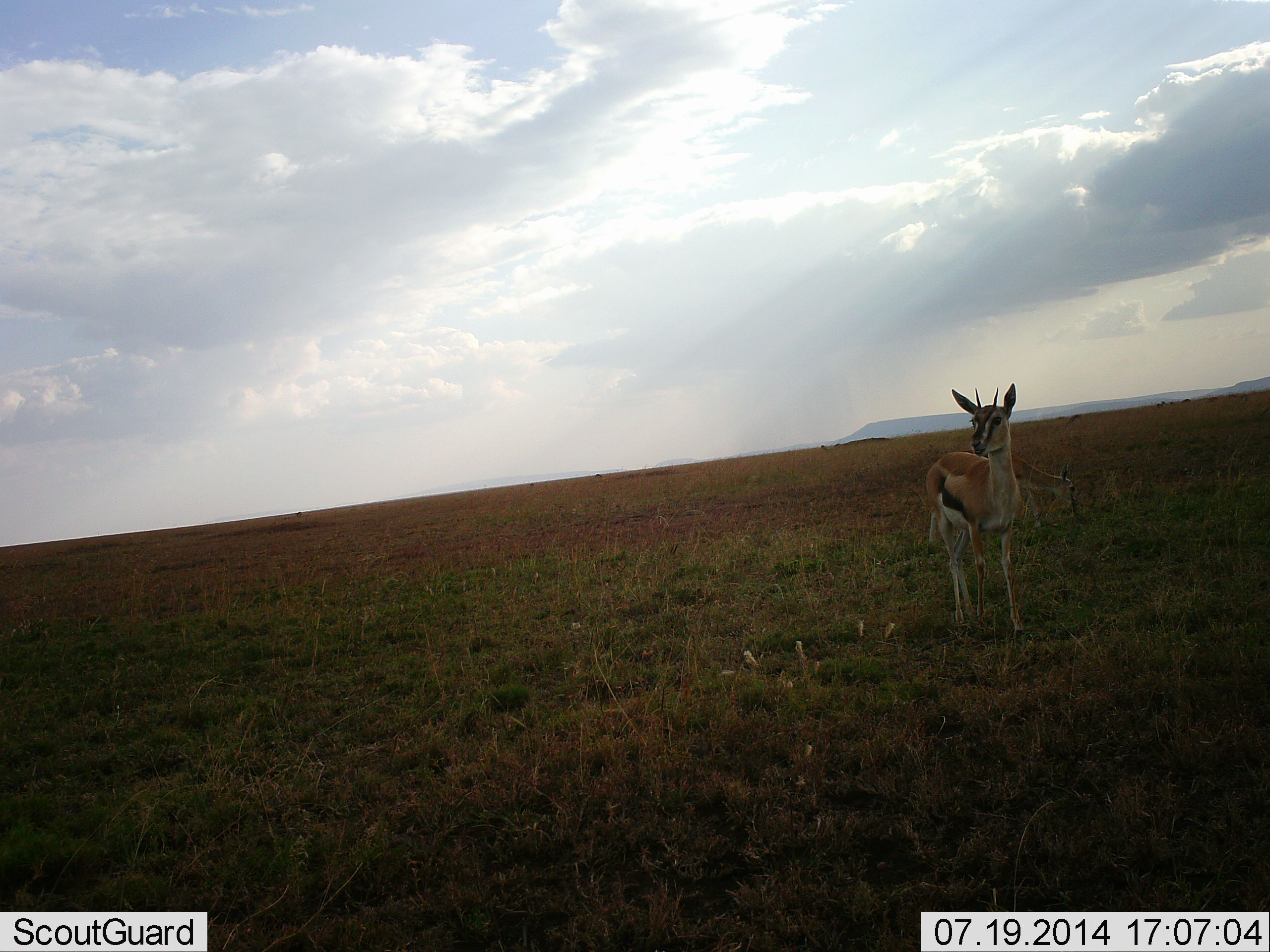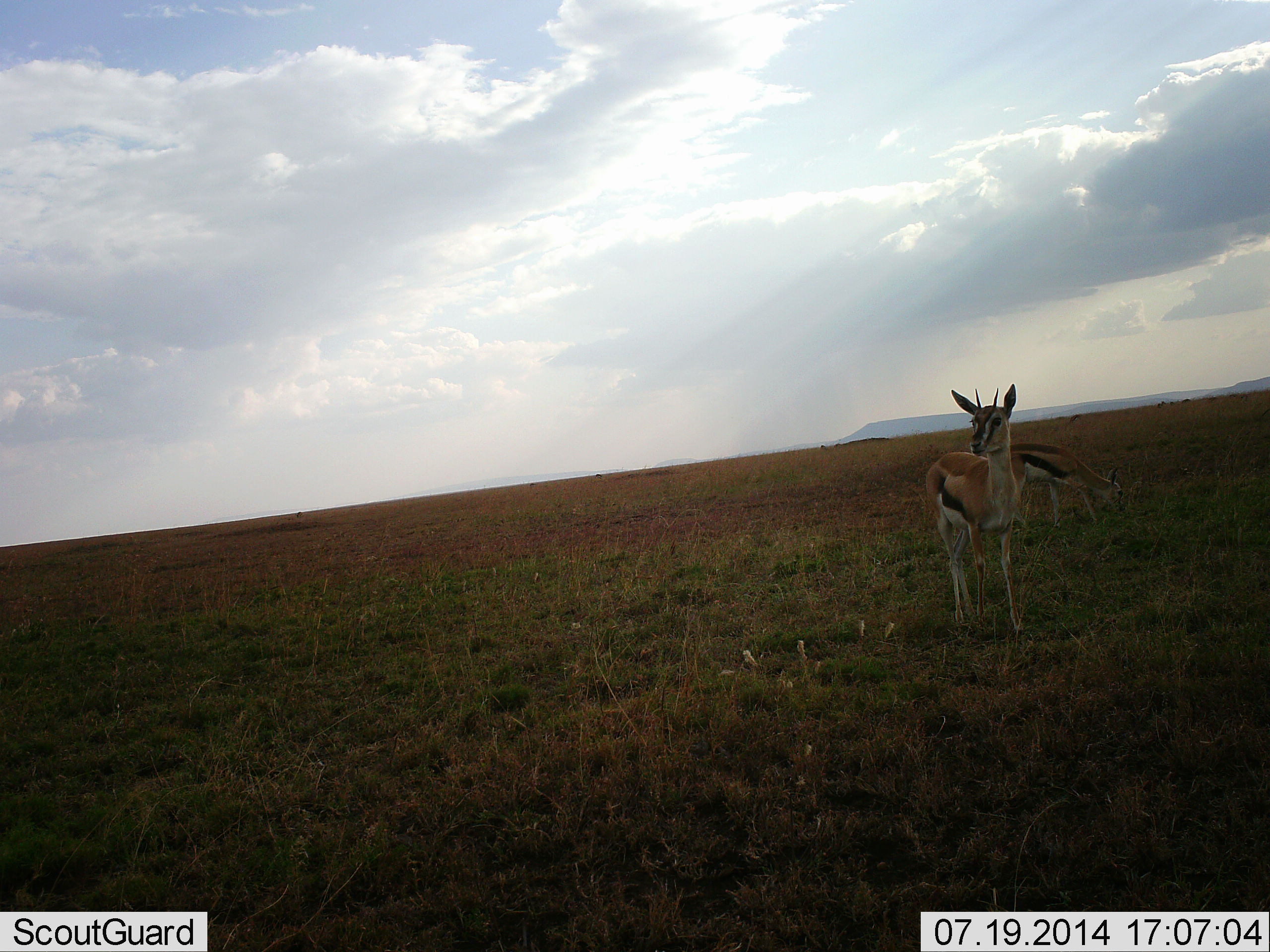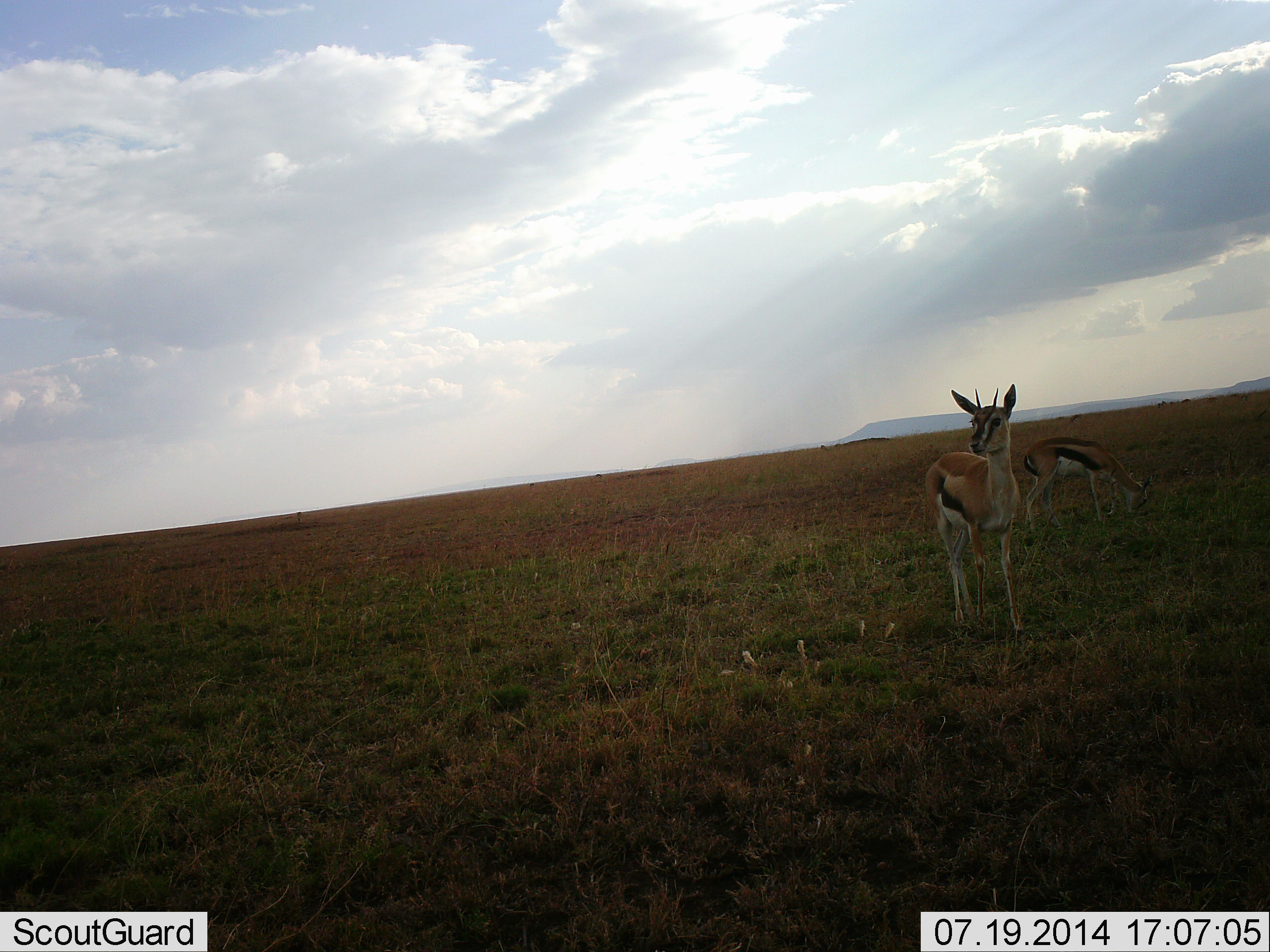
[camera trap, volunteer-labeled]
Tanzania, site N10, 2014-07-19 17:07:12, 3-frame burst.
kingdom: Animalia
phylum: Chordata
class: Mammalia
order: Artiodactyla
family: Bovidae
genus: Eudorcas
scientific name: Eudorcas thomsonii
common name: thomson's gazelle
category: gazellethomsons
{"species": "gazellethomsons (thomson's gazelle) (Eudorcas thomsonii)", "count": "2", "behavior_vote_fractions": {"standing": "90%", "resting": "0%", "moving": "10%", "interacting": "0%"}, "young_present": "10%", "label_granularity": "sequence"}